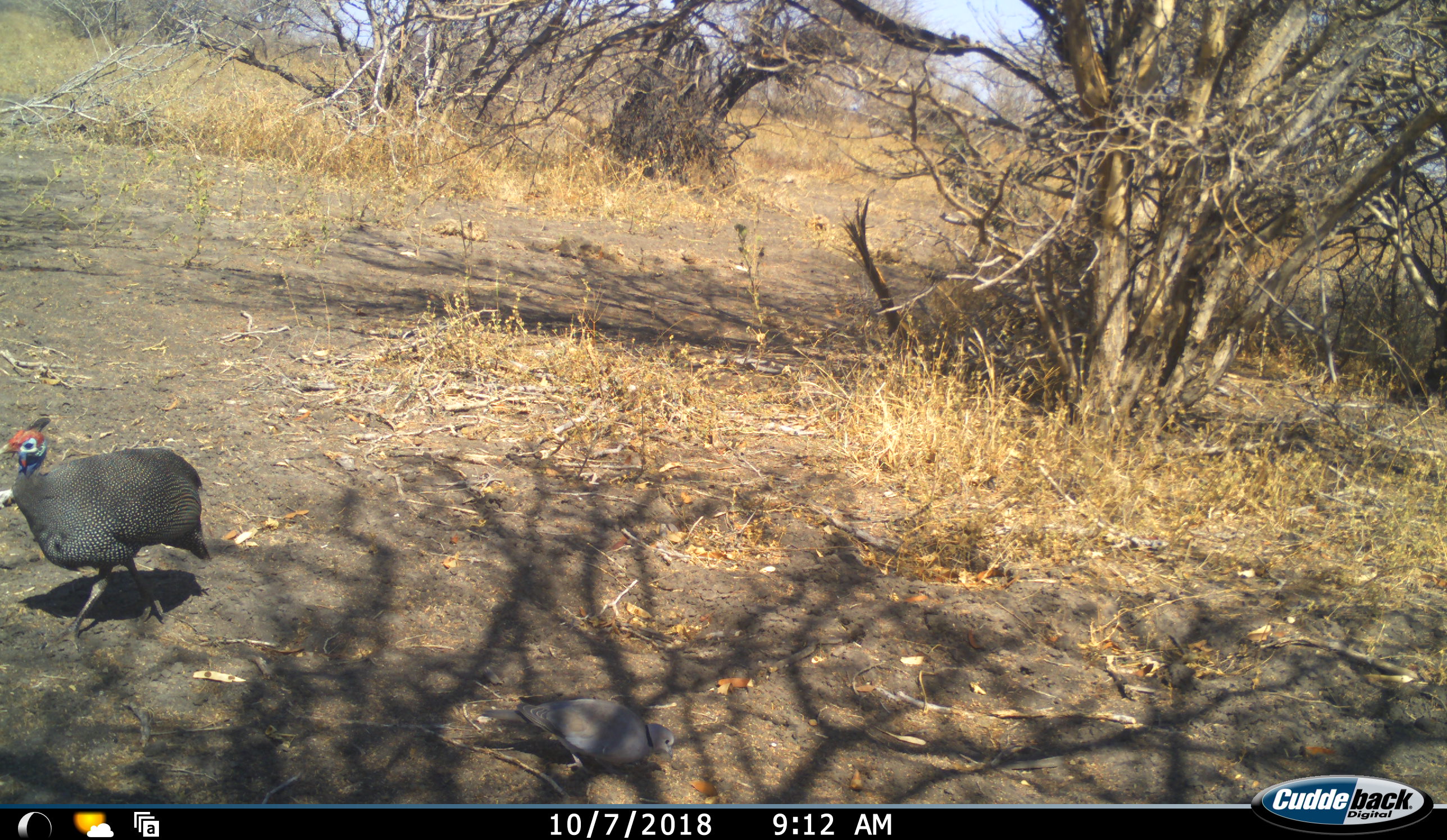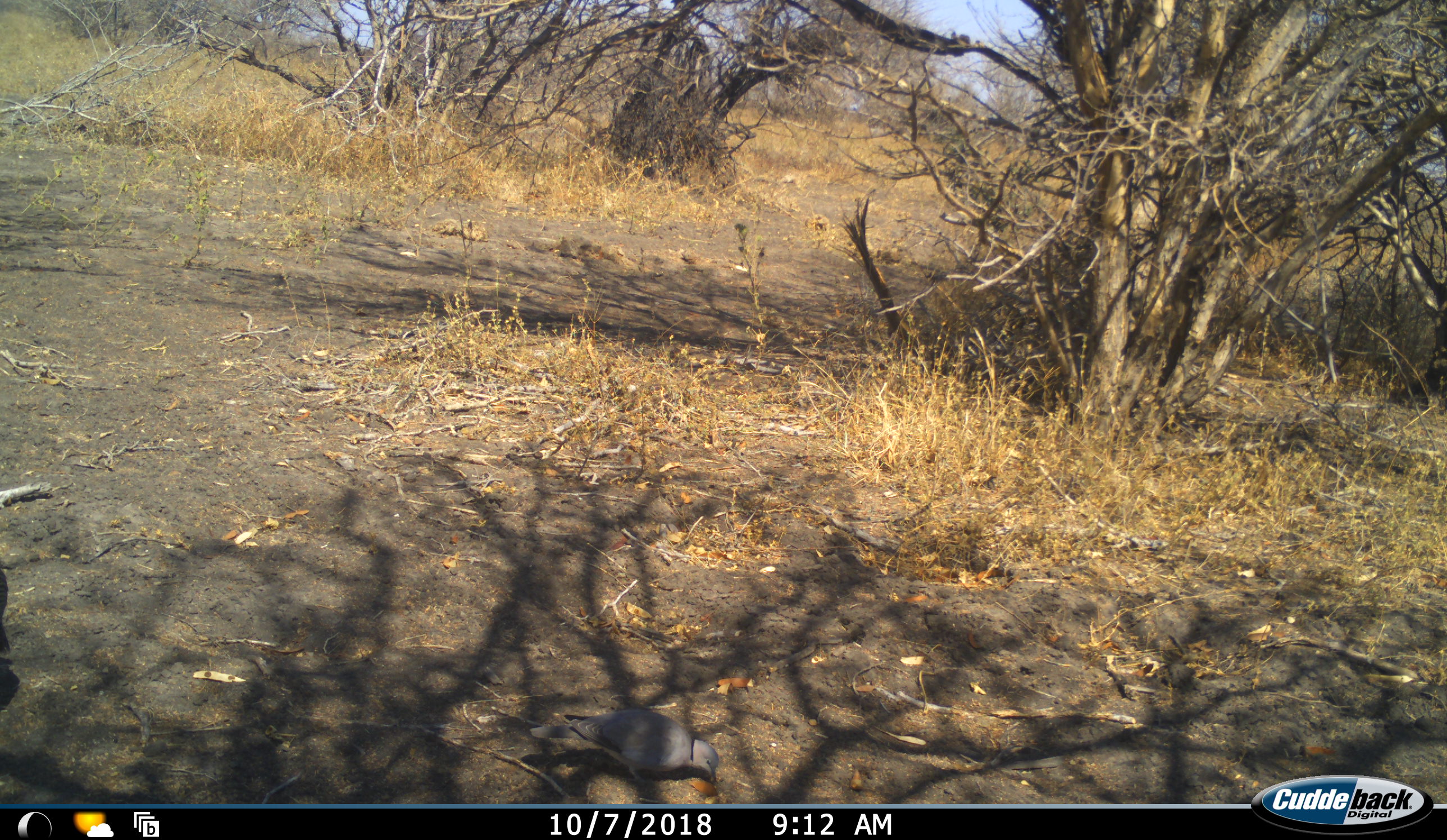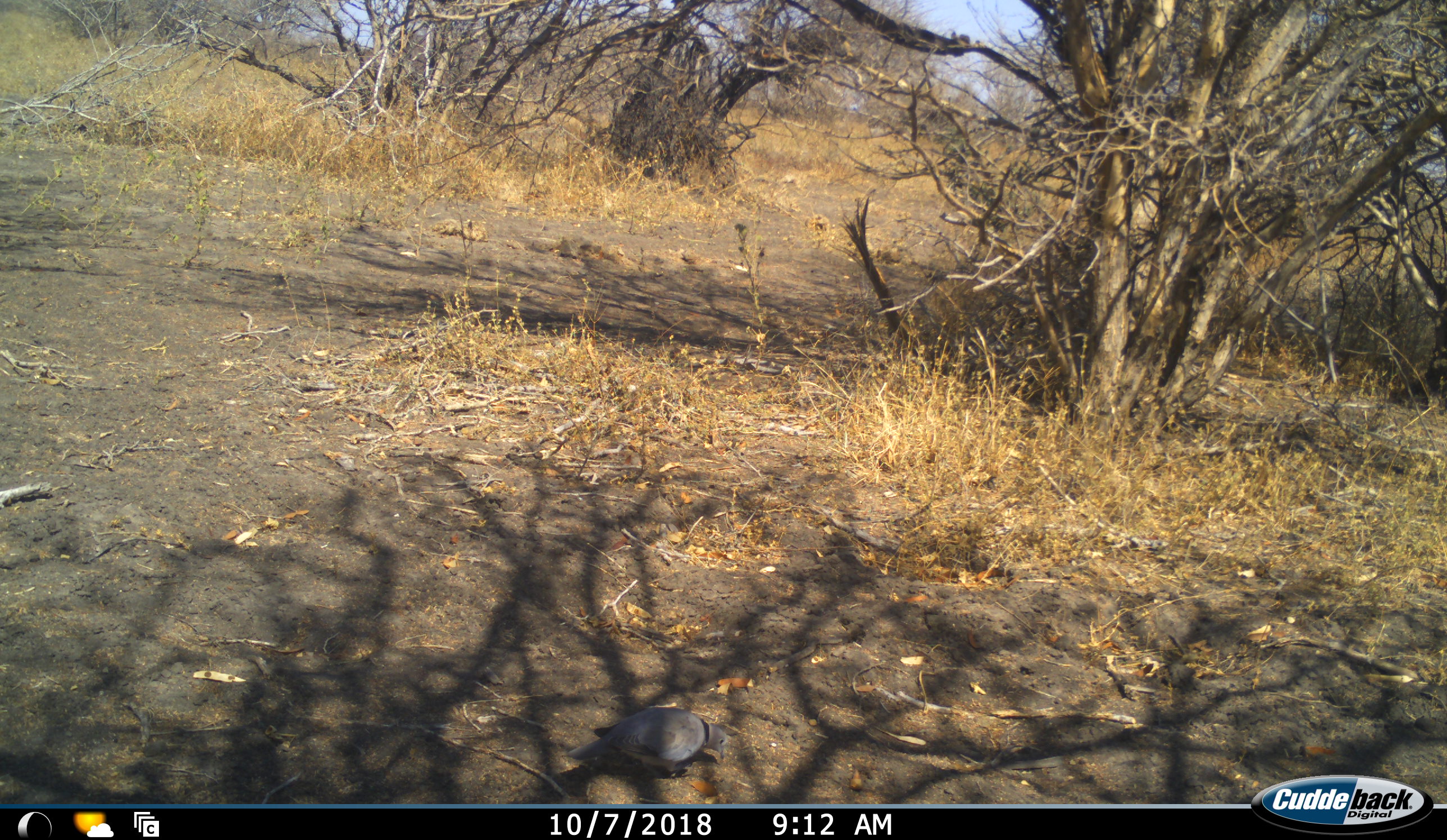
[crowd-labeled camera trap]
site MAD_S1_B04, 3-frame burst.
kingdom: Animalia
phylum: Chordata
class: Aves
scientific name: Aves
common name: bird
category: birdother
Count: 2.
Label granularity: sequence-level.